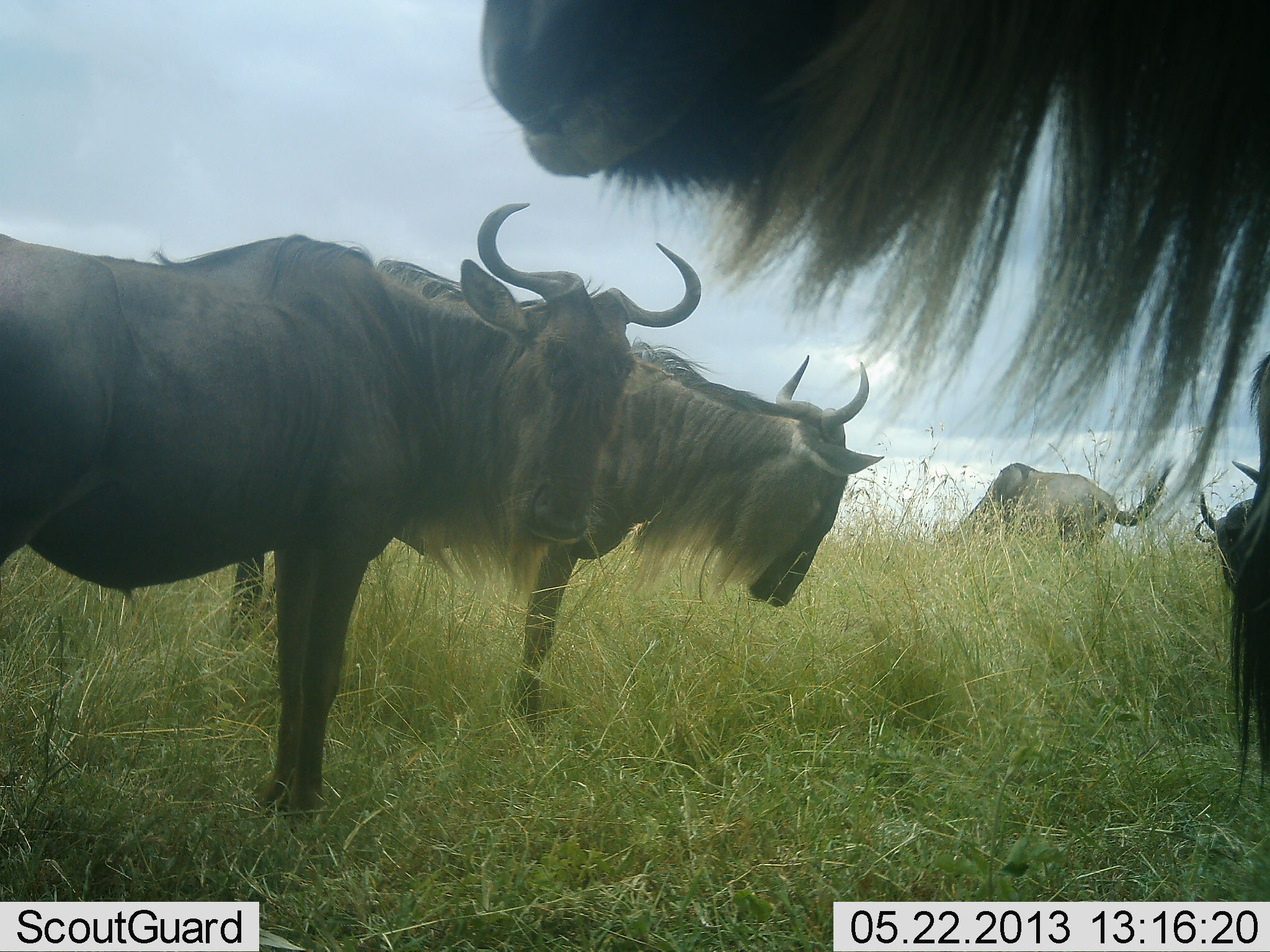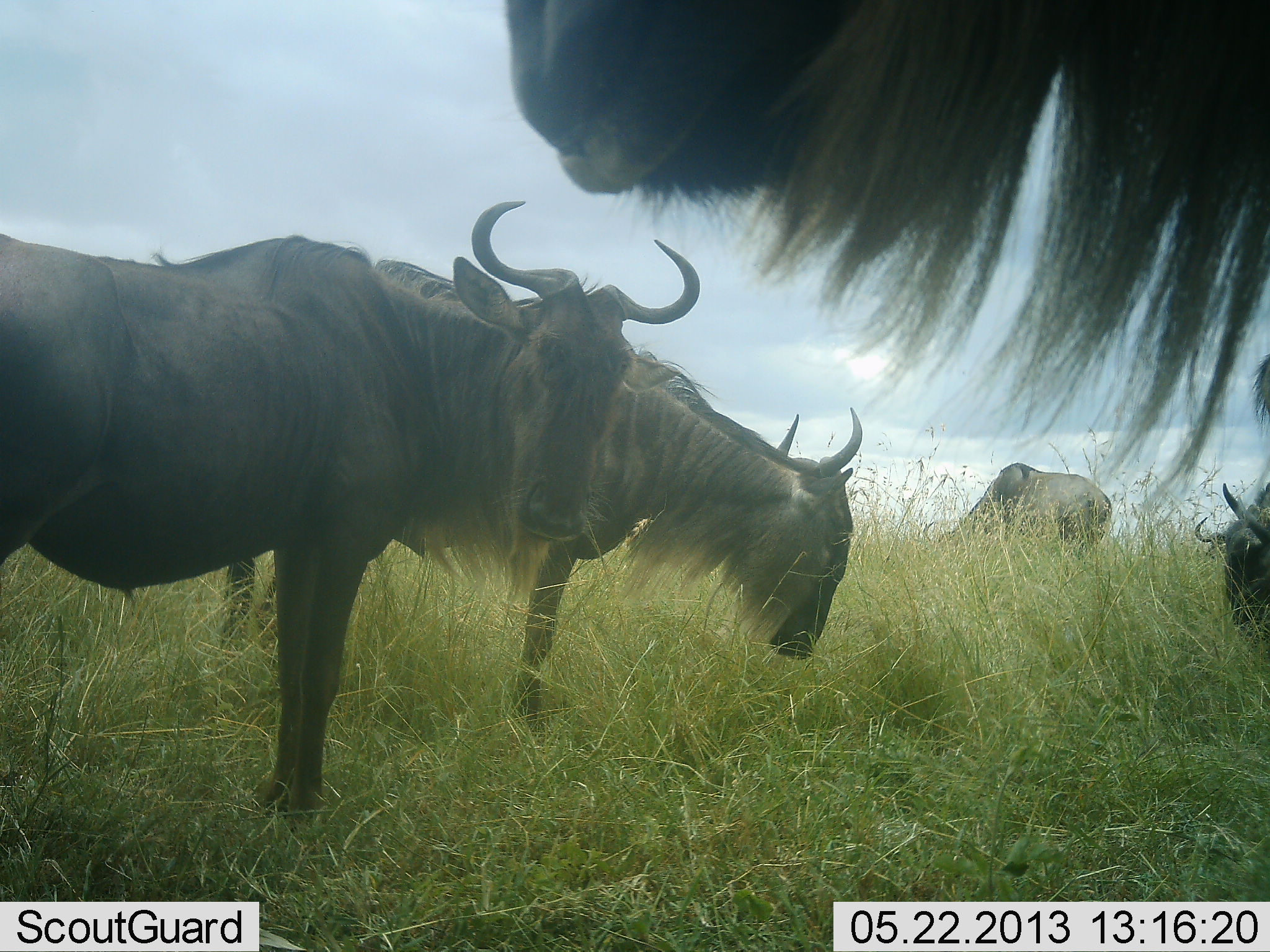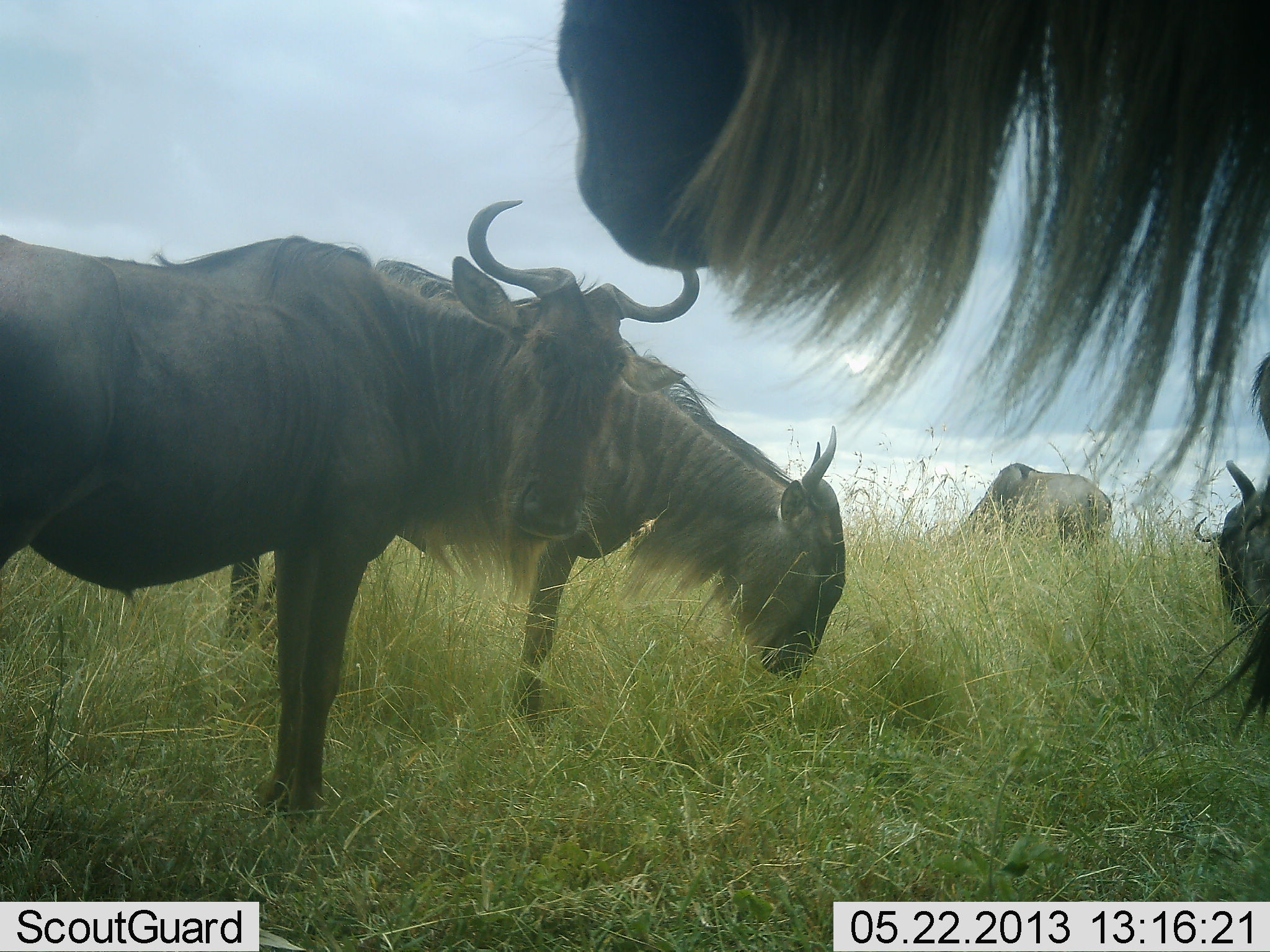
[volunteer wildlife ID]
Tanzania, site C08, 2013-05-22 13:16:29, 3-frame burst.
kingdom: Animalia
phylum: Chordata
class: Mammalia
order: Artiodactyla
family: Bovidae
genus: Connochaetes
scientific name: Connochaetes taurinus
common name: blue wildebeest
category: wildebeest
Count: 5.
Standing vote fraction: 74%.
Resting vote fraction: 3%.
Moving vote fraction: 9%.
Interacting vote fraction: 3%.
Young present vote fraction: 0%.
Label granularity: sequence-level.